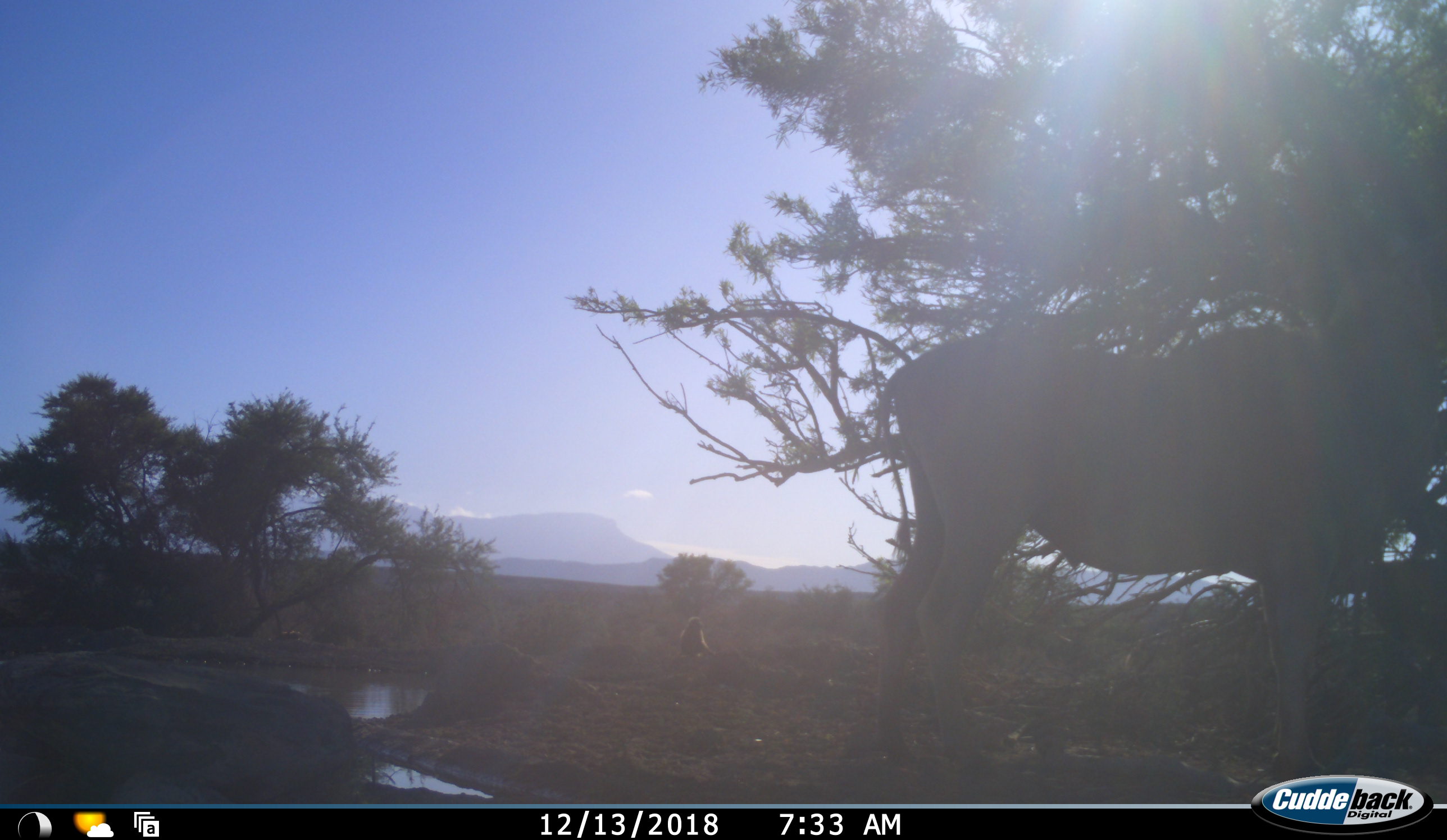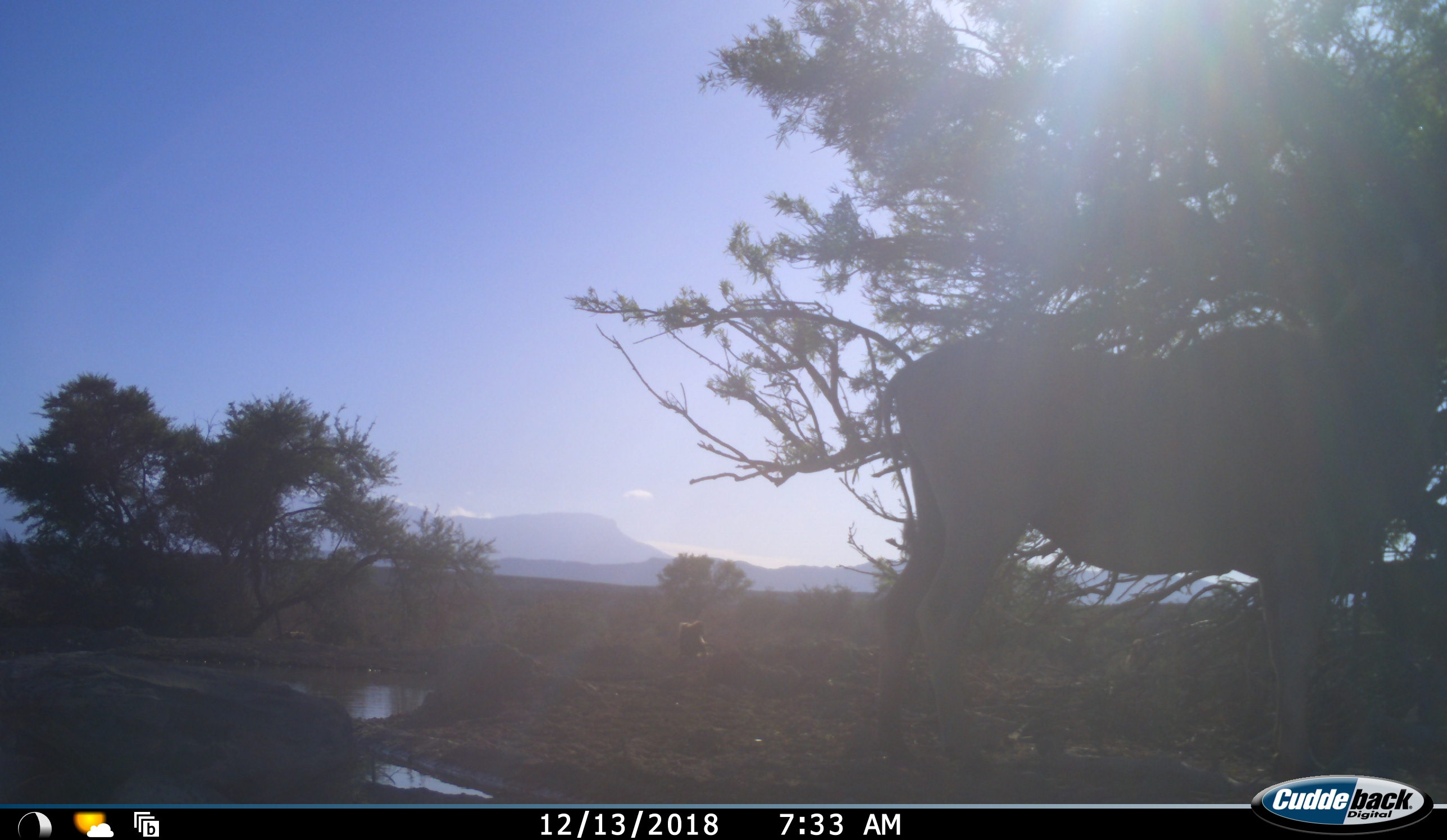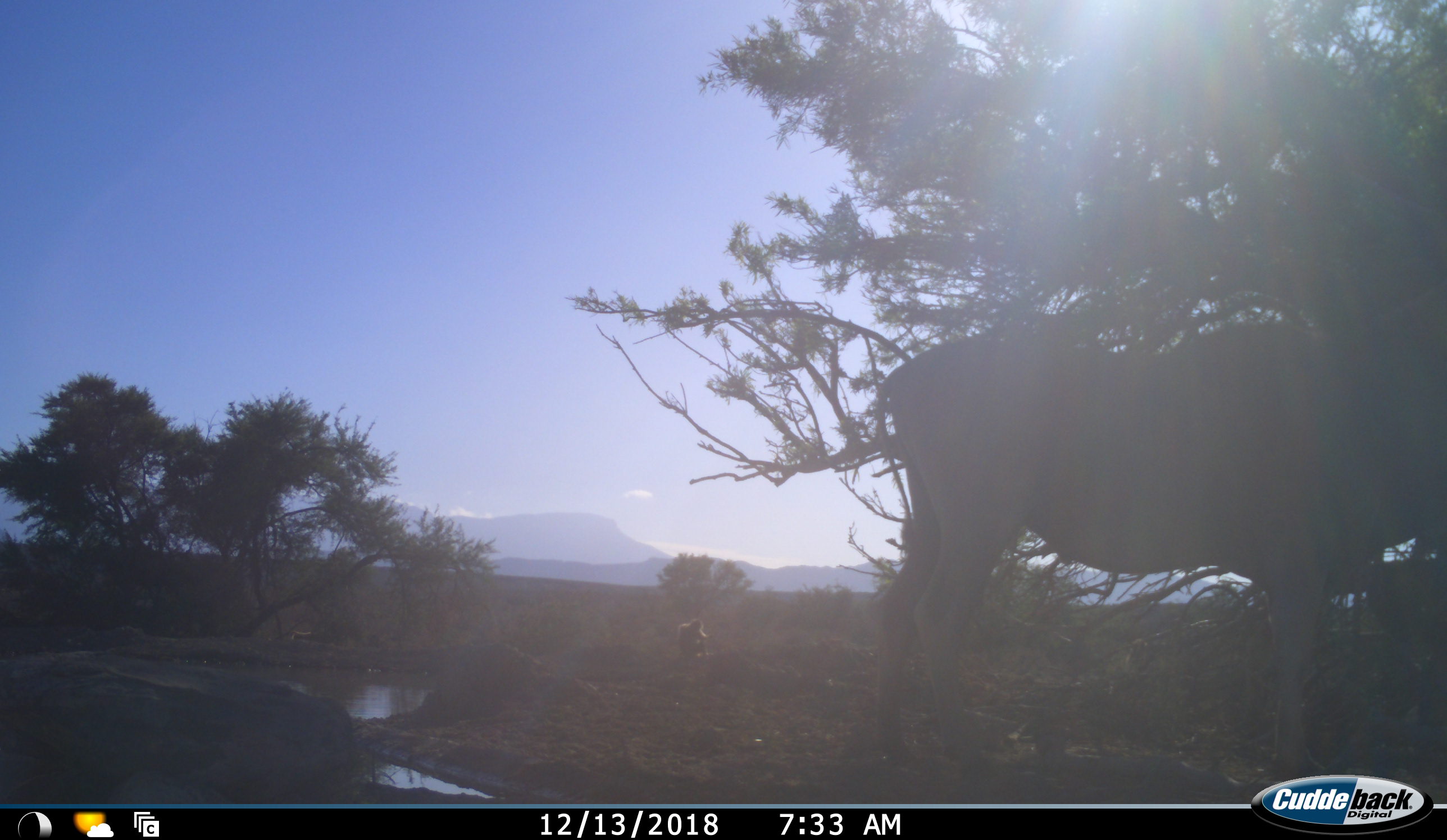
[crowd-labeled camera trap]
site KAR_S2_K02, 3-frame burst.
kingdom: Animalia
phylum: Chordata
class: Mammalia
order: Primates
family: Cercopithecidae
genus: Papio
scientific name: Papio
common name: baboon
Baboon (Papio), count 1. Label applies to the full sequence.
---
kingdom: Animalia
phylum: Chordata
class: Mammalia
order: Artiodactyla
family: Bovidae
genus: Tragelaphus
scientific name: Tragelaphus oryx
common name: eland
Eland (Tragelaphus oryx), count 1. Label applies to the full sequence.